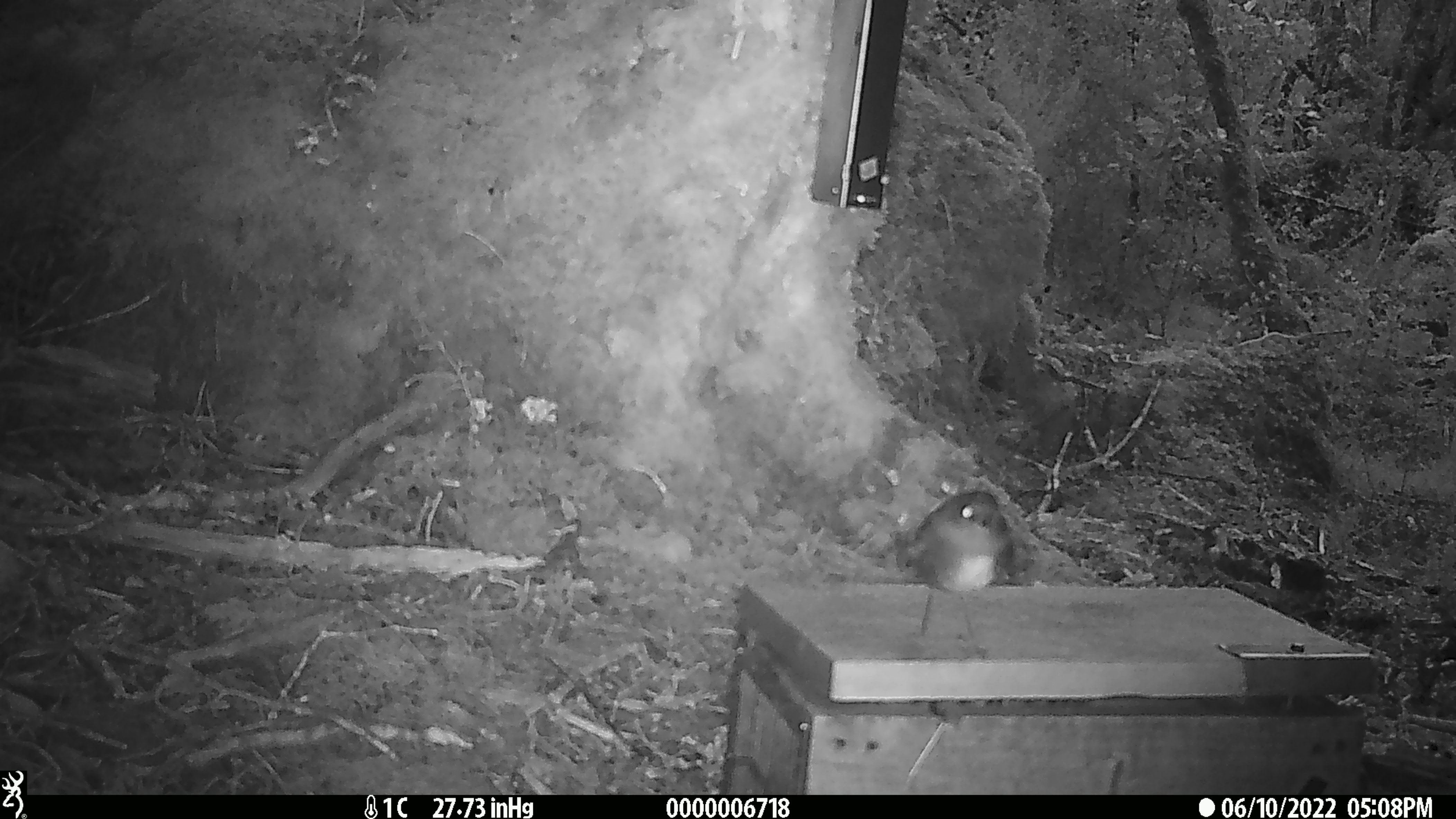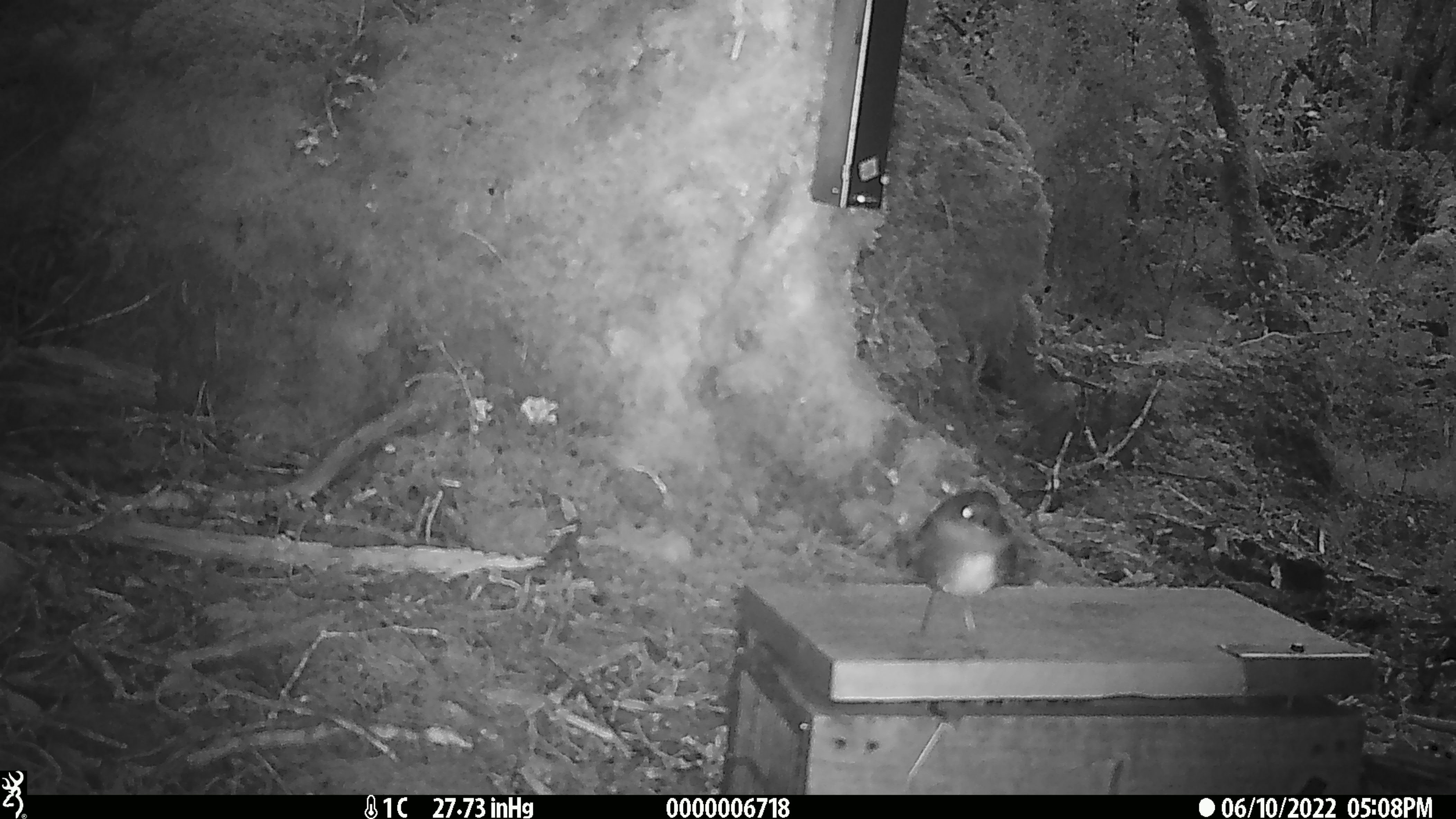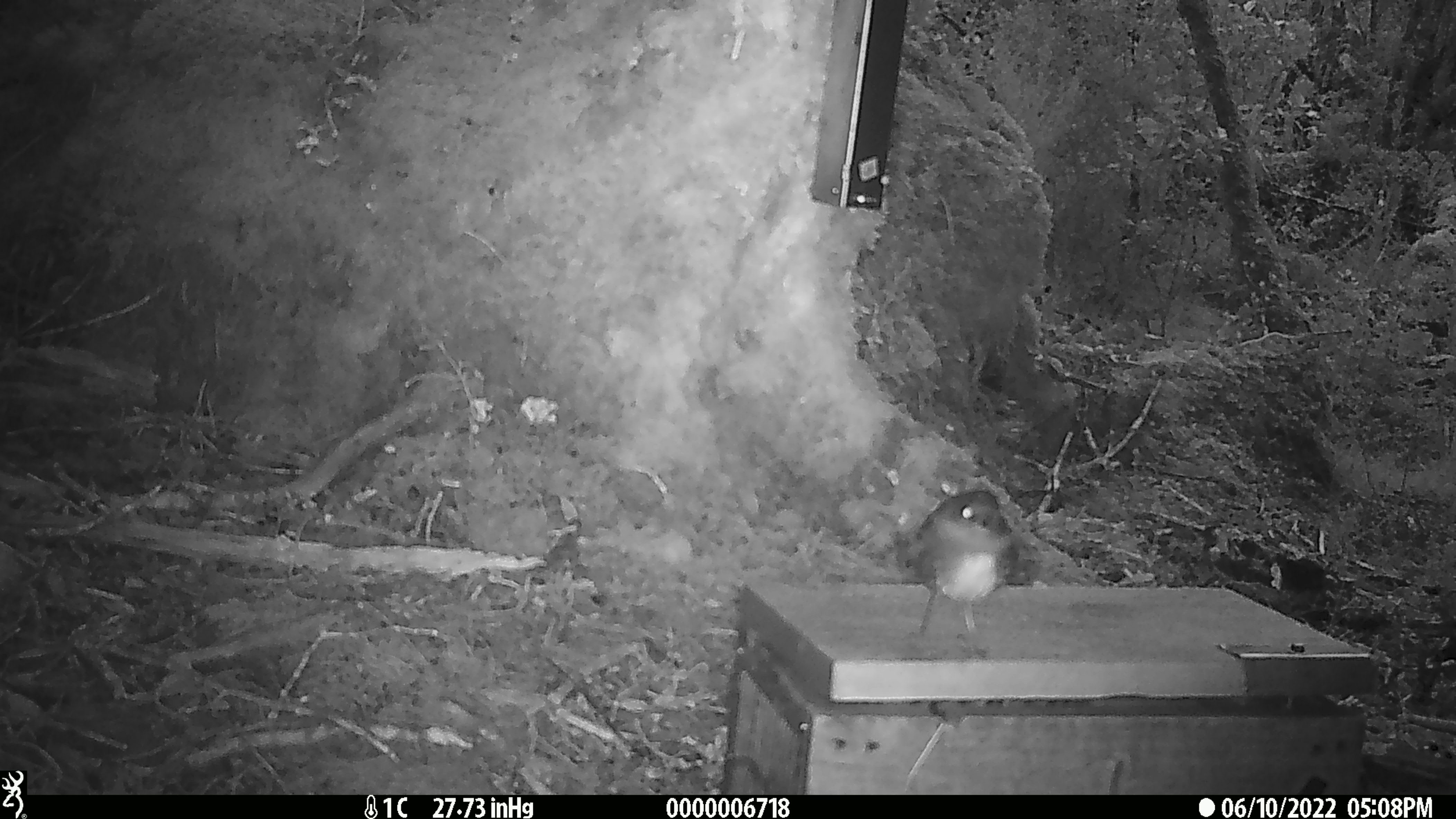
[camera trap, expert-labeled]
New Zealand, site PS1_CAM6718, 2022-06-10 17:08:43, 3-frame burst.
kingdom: Animalia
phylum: Chordata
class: Aves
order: Passeriformes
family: Petroicidae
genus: Petroica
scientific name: Petroica australis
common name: new zealand robin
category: robin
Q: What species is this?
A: Robin (new zealand robin) (Petroica australis).